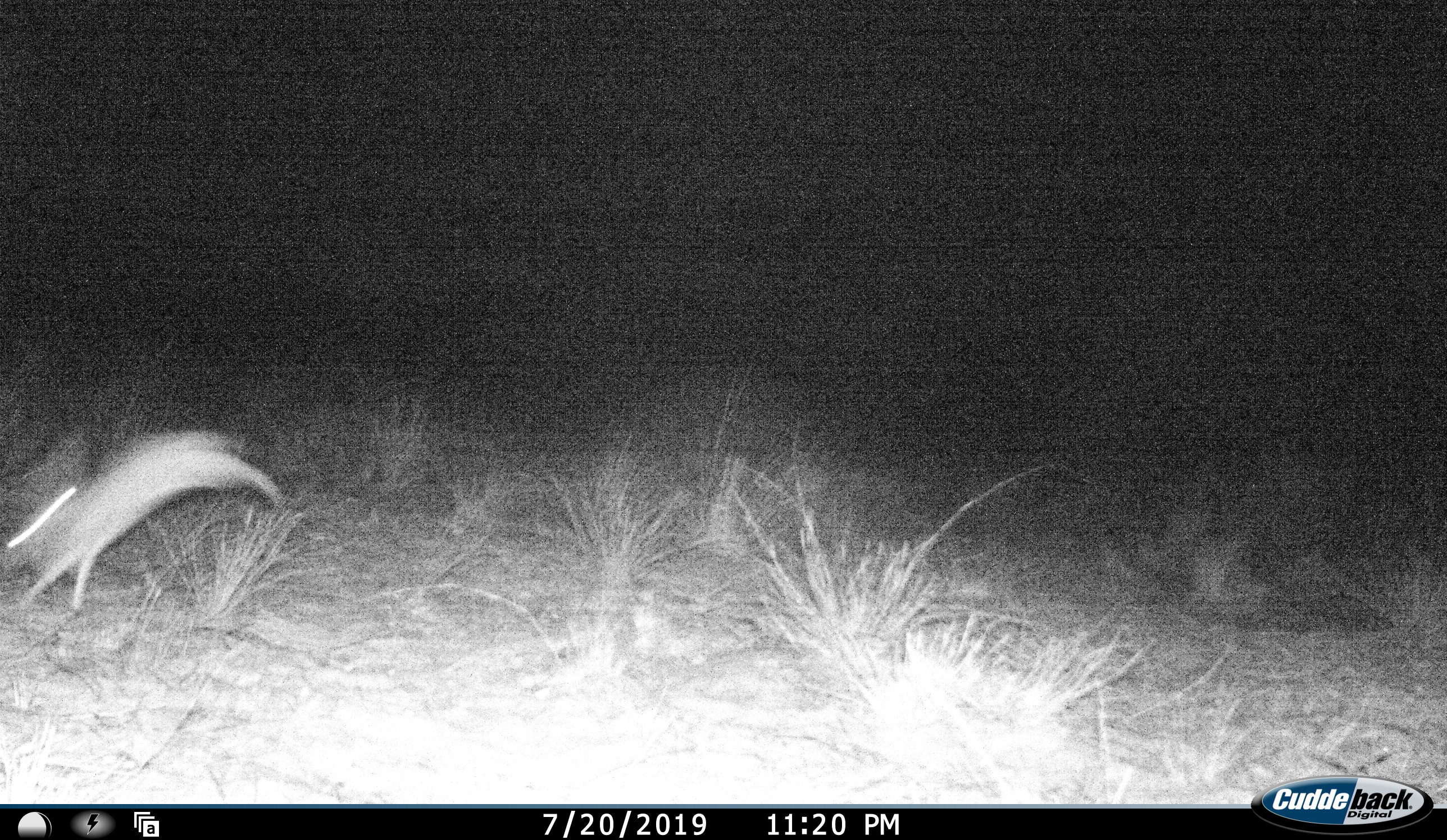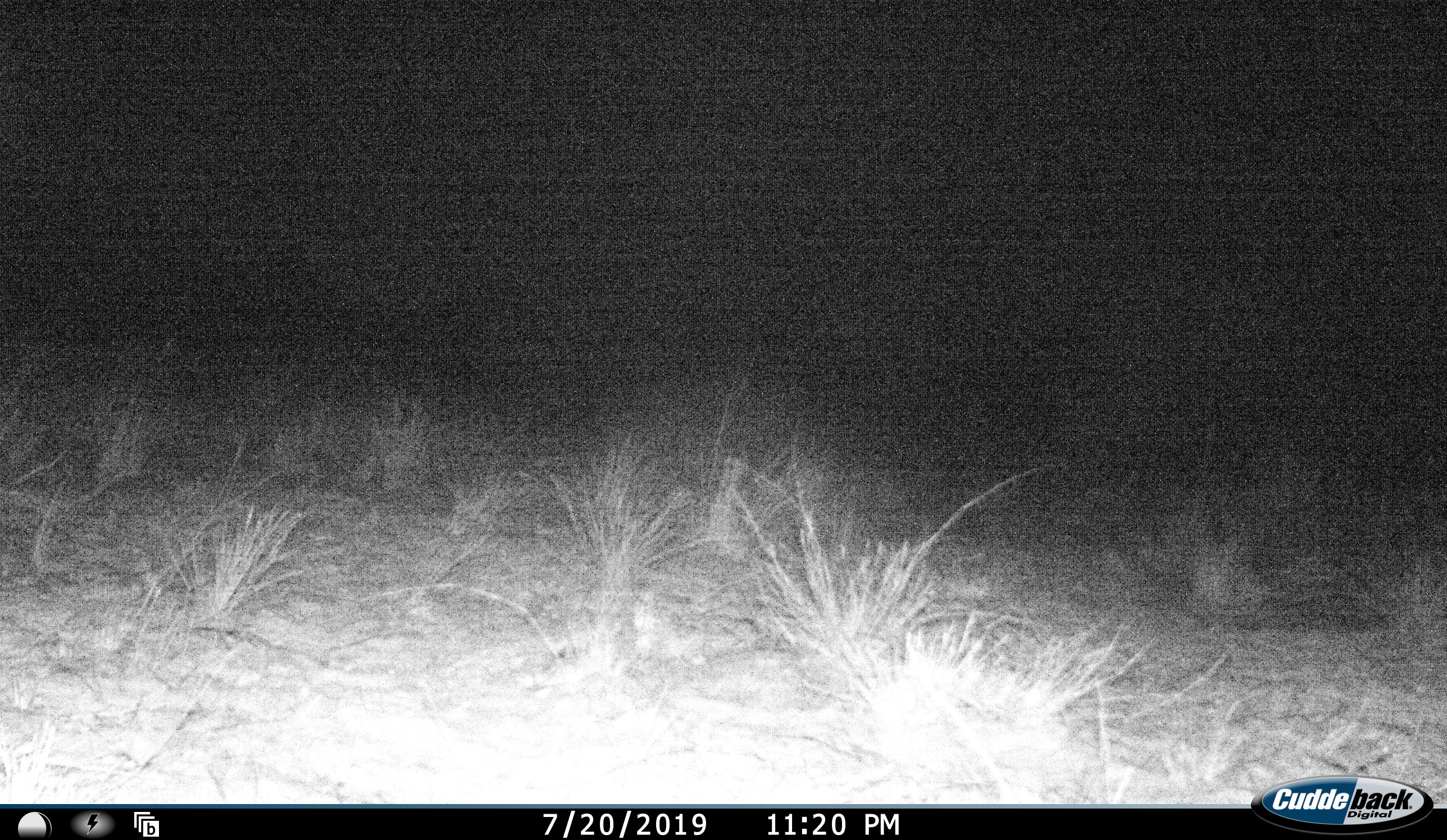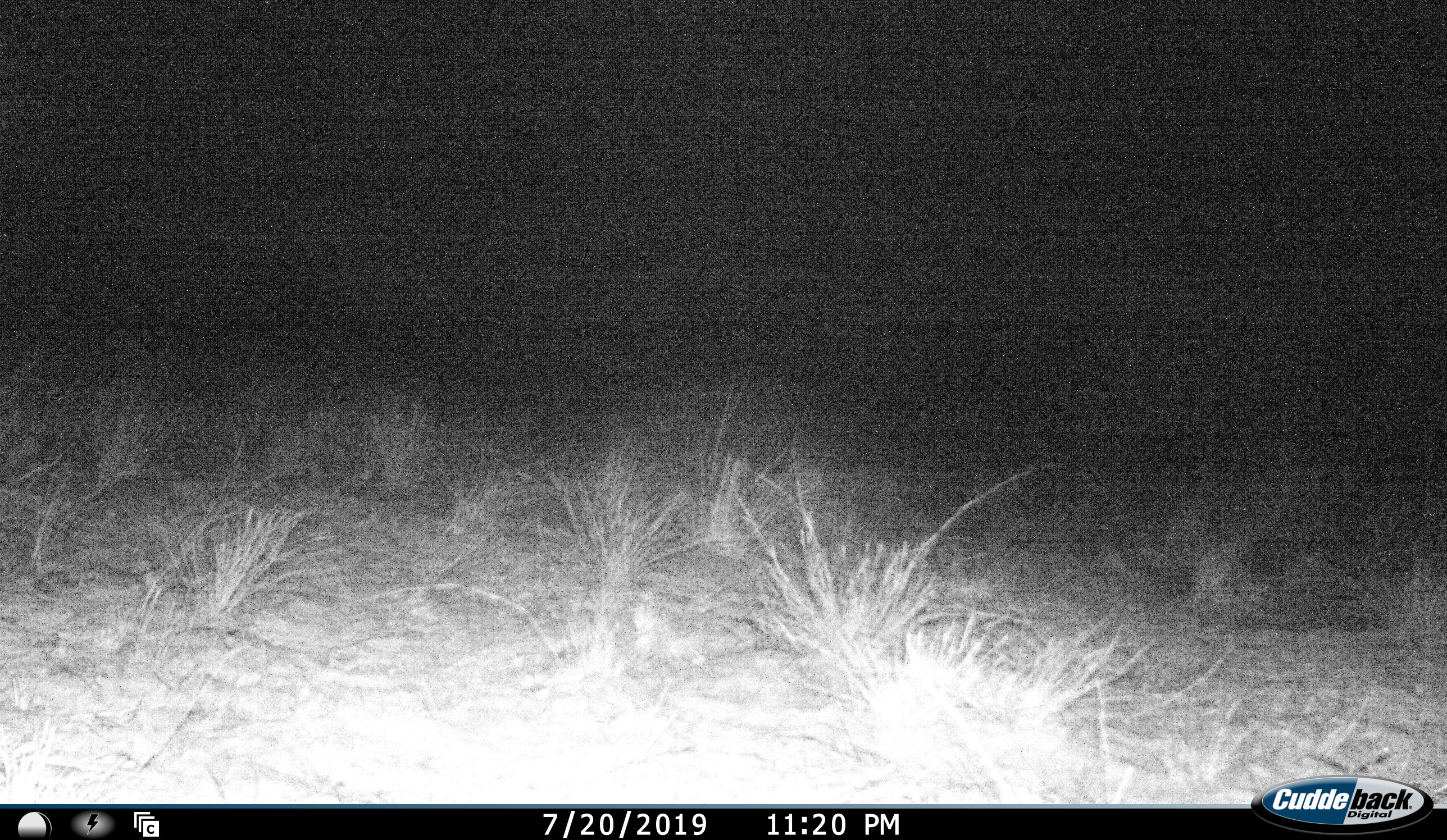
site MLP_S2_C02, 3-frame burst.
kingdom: Animalia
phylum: Chordata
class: Mammalia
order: Lagomorpha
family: Leporidae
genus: Lepus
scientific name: Lepus capensis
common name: cape hare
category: harecape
Harecape (cape hare) (Lepus capensis), count 1. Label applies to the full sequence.